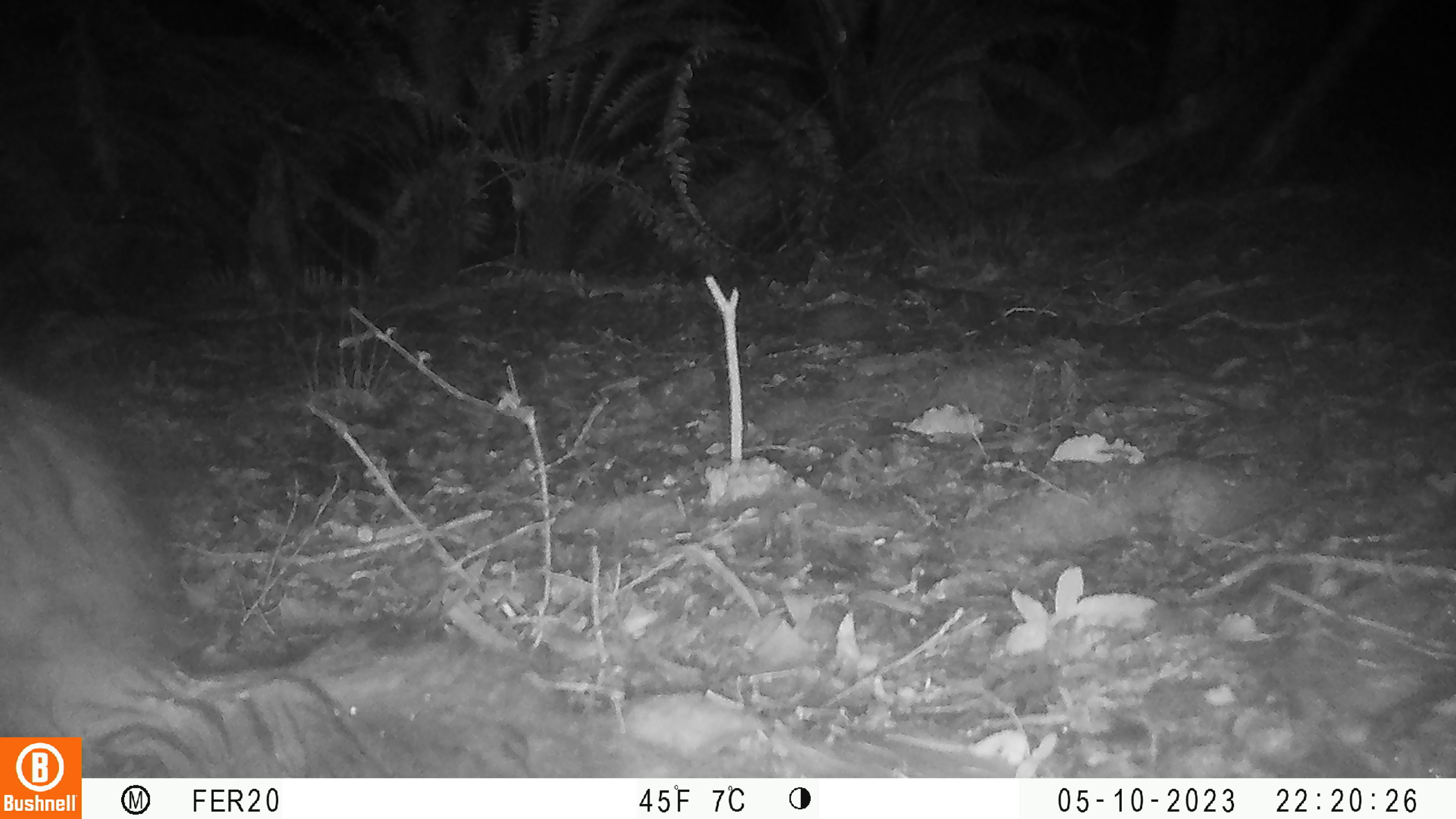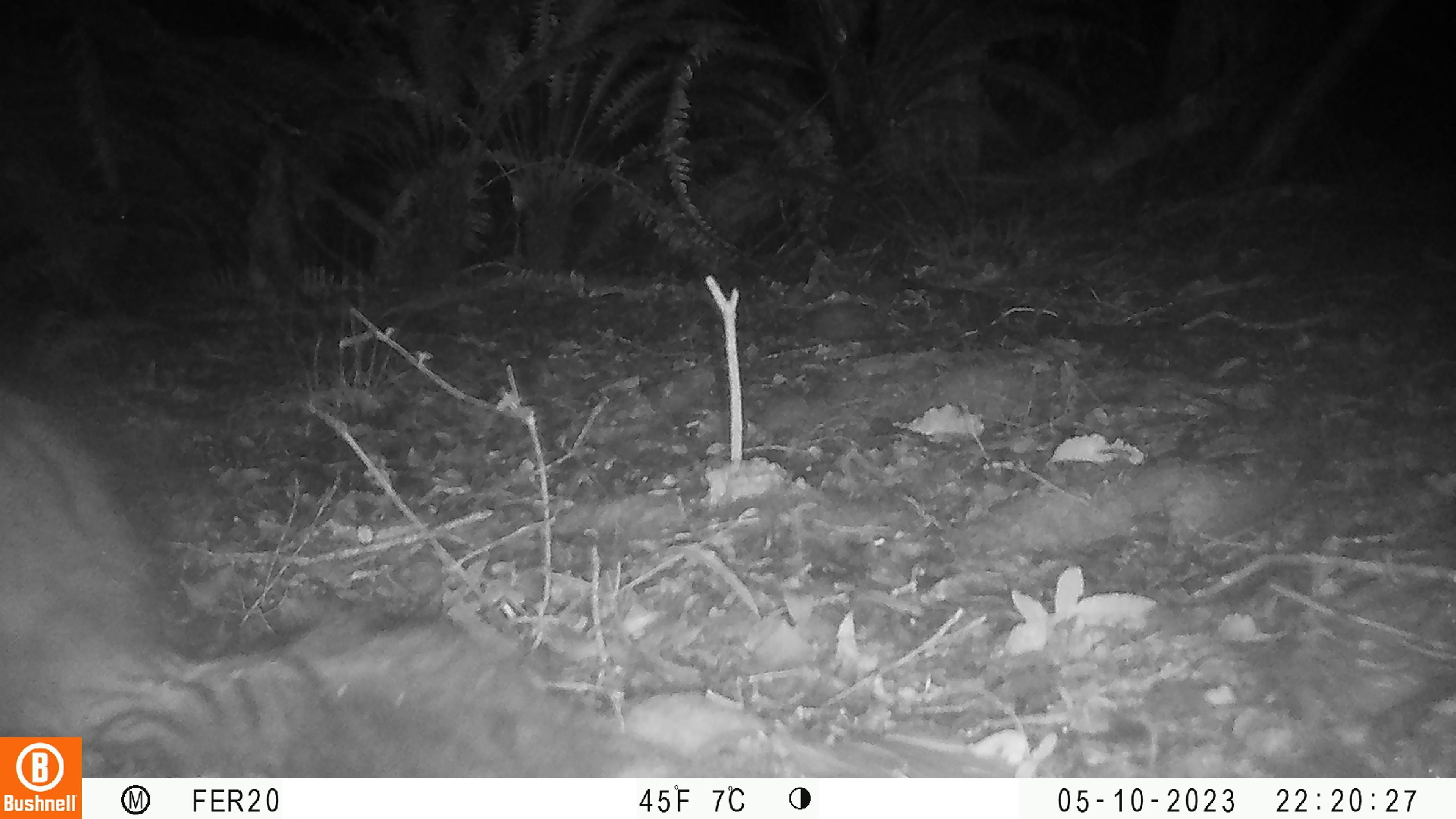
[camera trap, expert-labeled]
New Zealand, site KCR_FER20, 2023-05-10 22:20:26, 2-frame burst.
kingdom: Animalia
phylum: Chordata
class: Mammalia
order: Diprotodontia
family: Phalangeridae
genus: Trichosurus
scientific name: Trichosurus vulpecula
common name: common brushtail possum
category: possum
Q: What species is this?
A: Possum (common brushtail possum) (Trichosurus vulpecula).